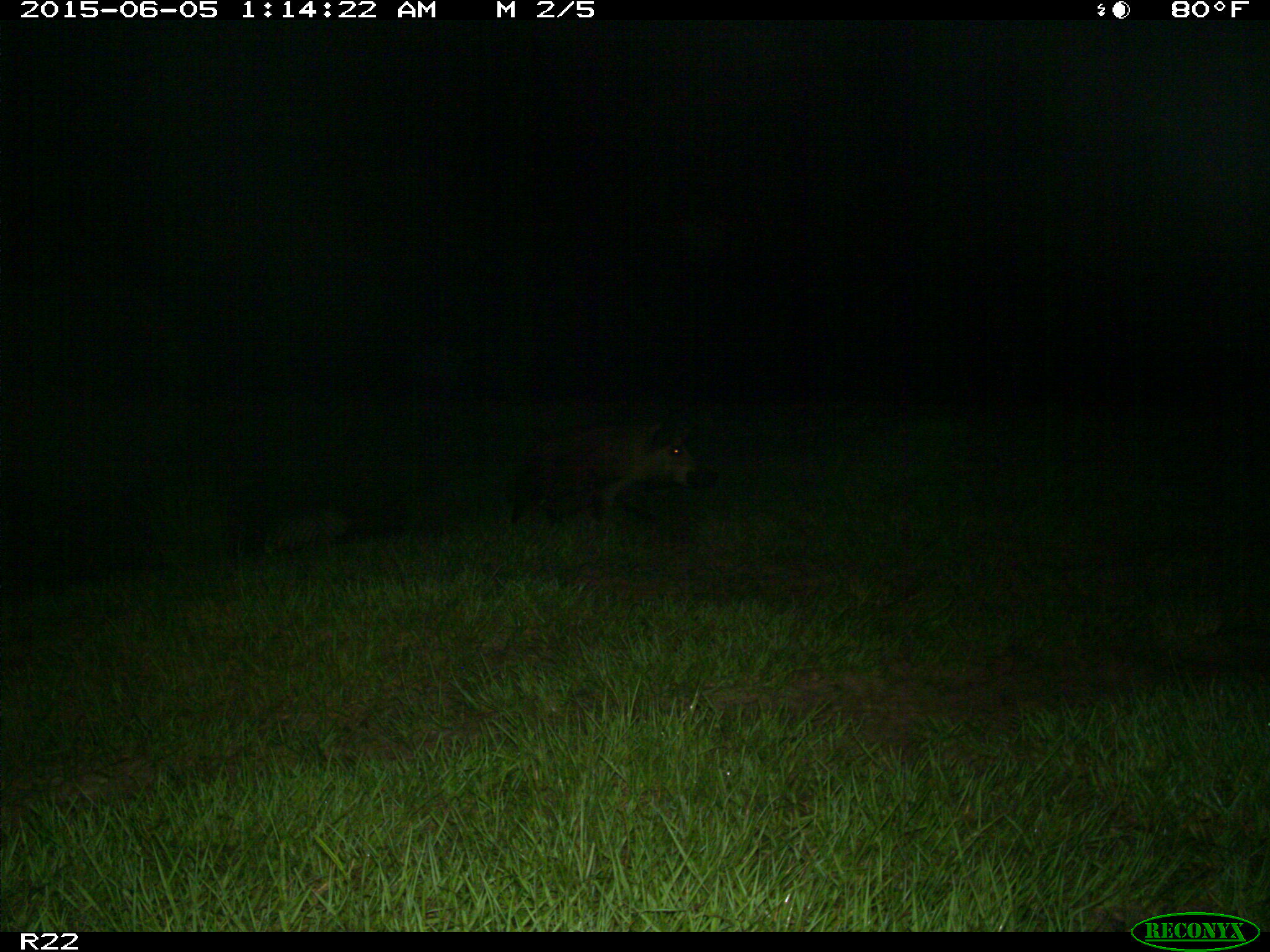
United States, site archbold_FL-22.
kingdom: Animalia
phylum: Chordata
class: Mammalia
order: Artiodactyla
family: Bovidae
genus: Bos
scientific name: Bos taurus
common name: domestic cow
Bos taurus (domestic cow).